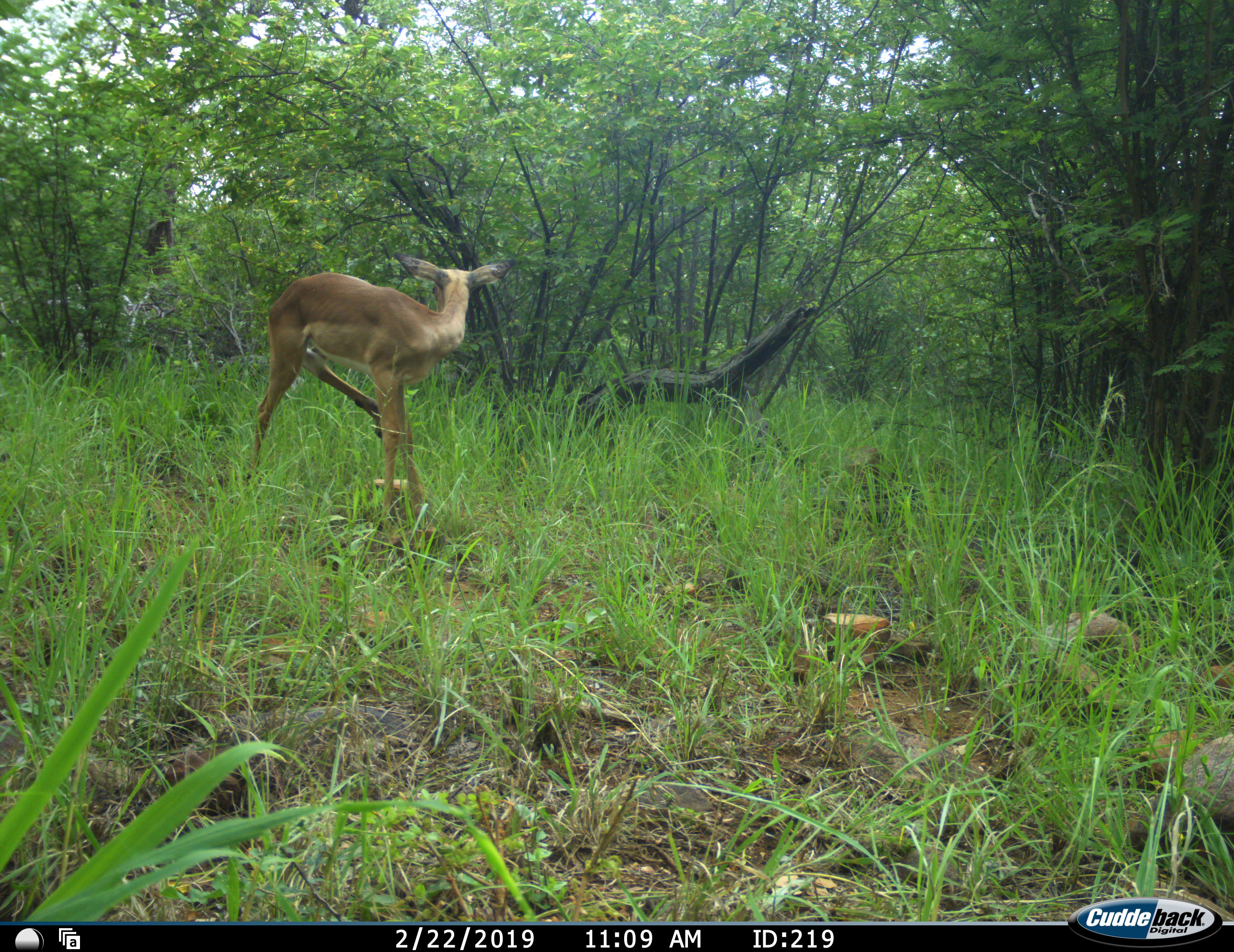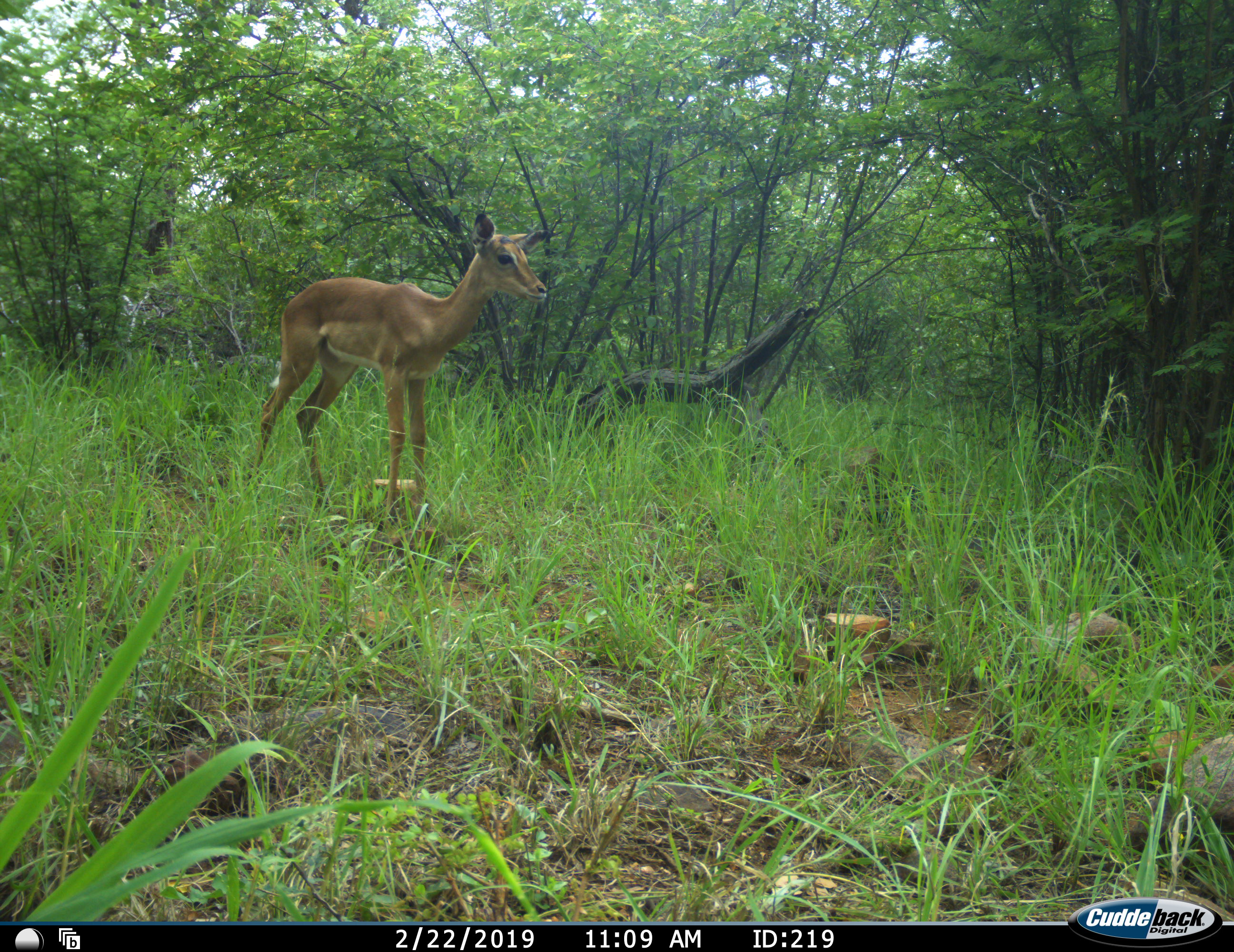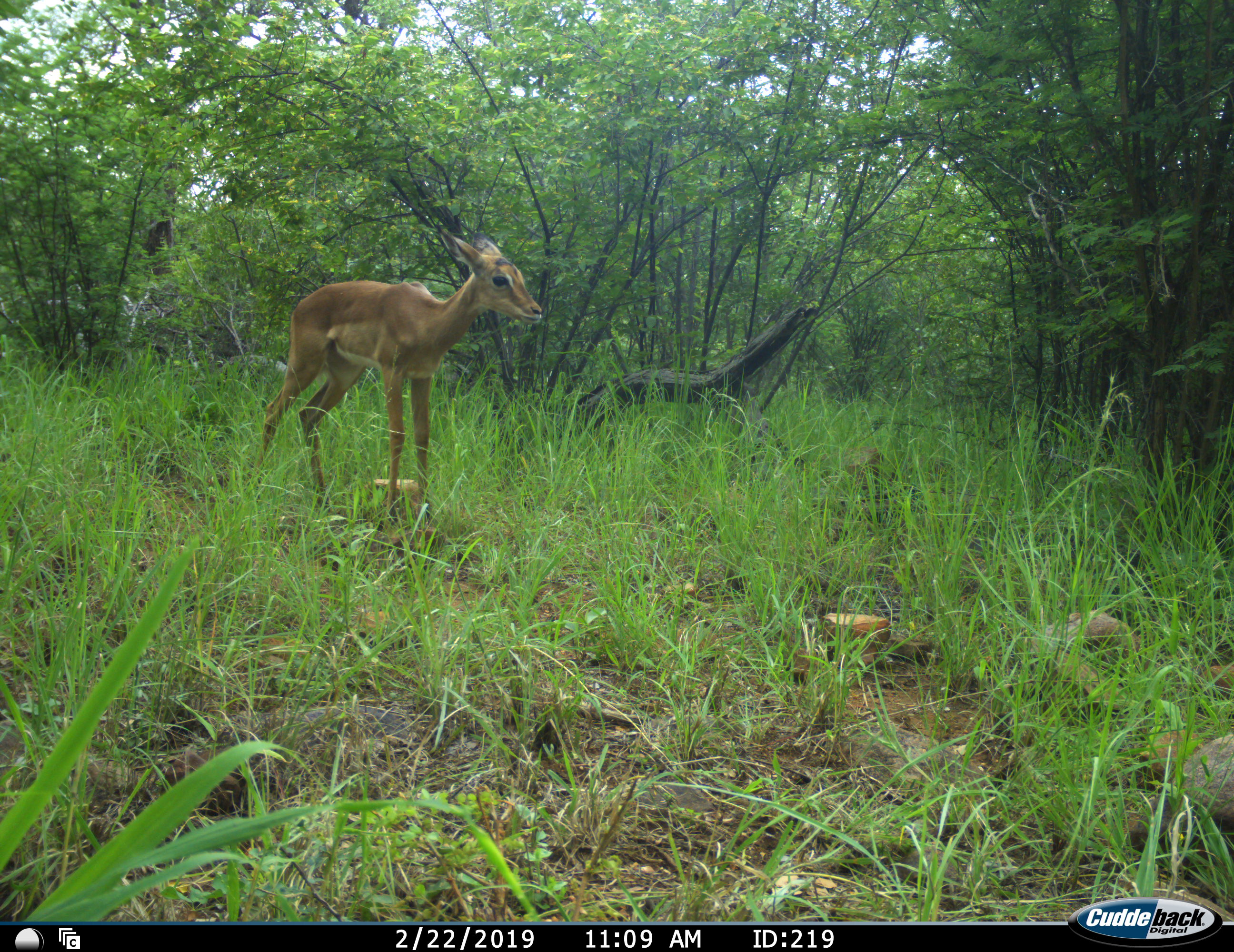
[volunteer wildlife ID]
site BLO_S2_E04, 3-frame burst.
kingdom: Animalia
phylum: Chordata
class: Mammalia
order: Artiodactyla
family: Bovidae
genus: Aepyceros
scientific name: Aepyceros melampus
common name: impala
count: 1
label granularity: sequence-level